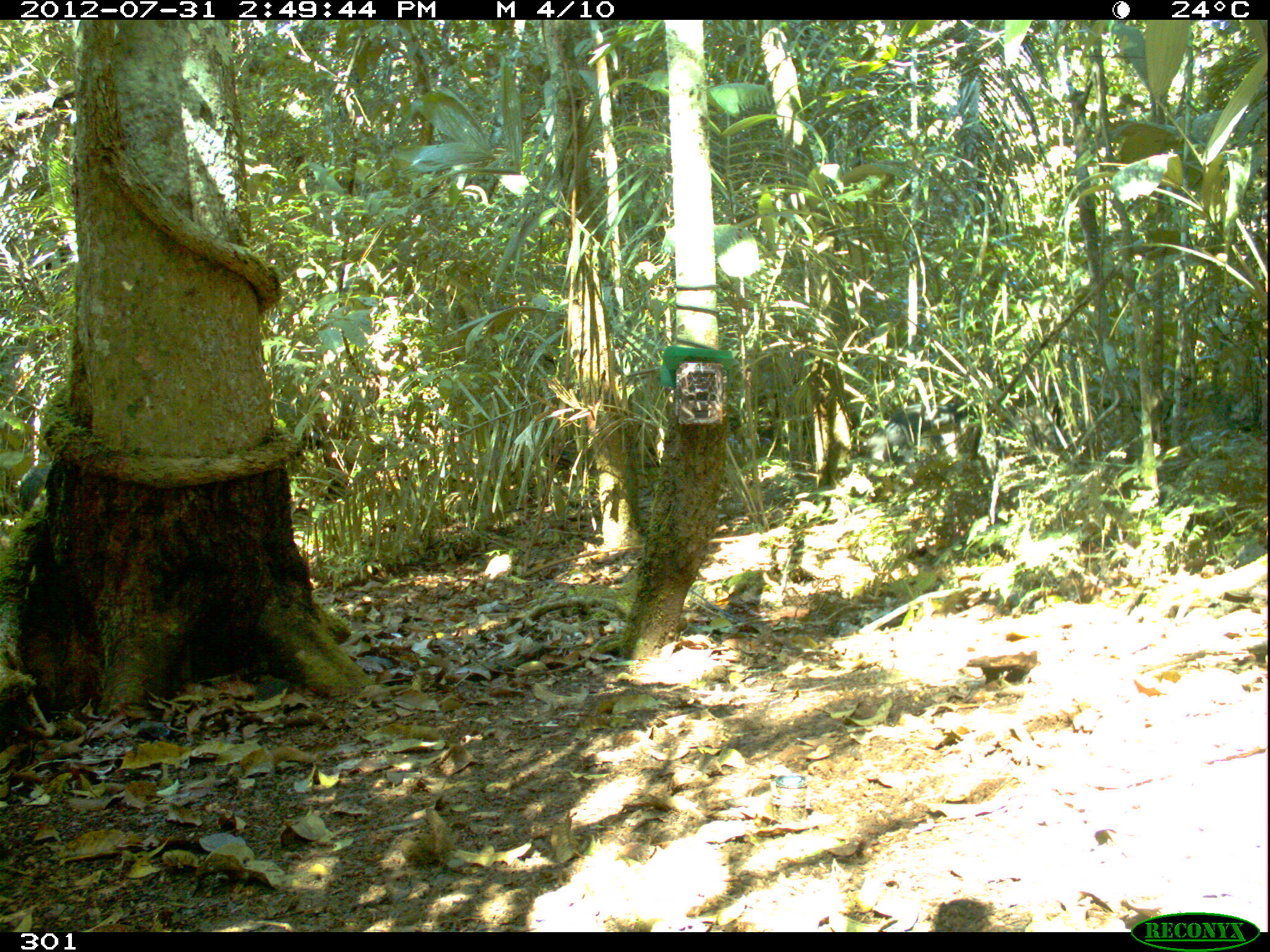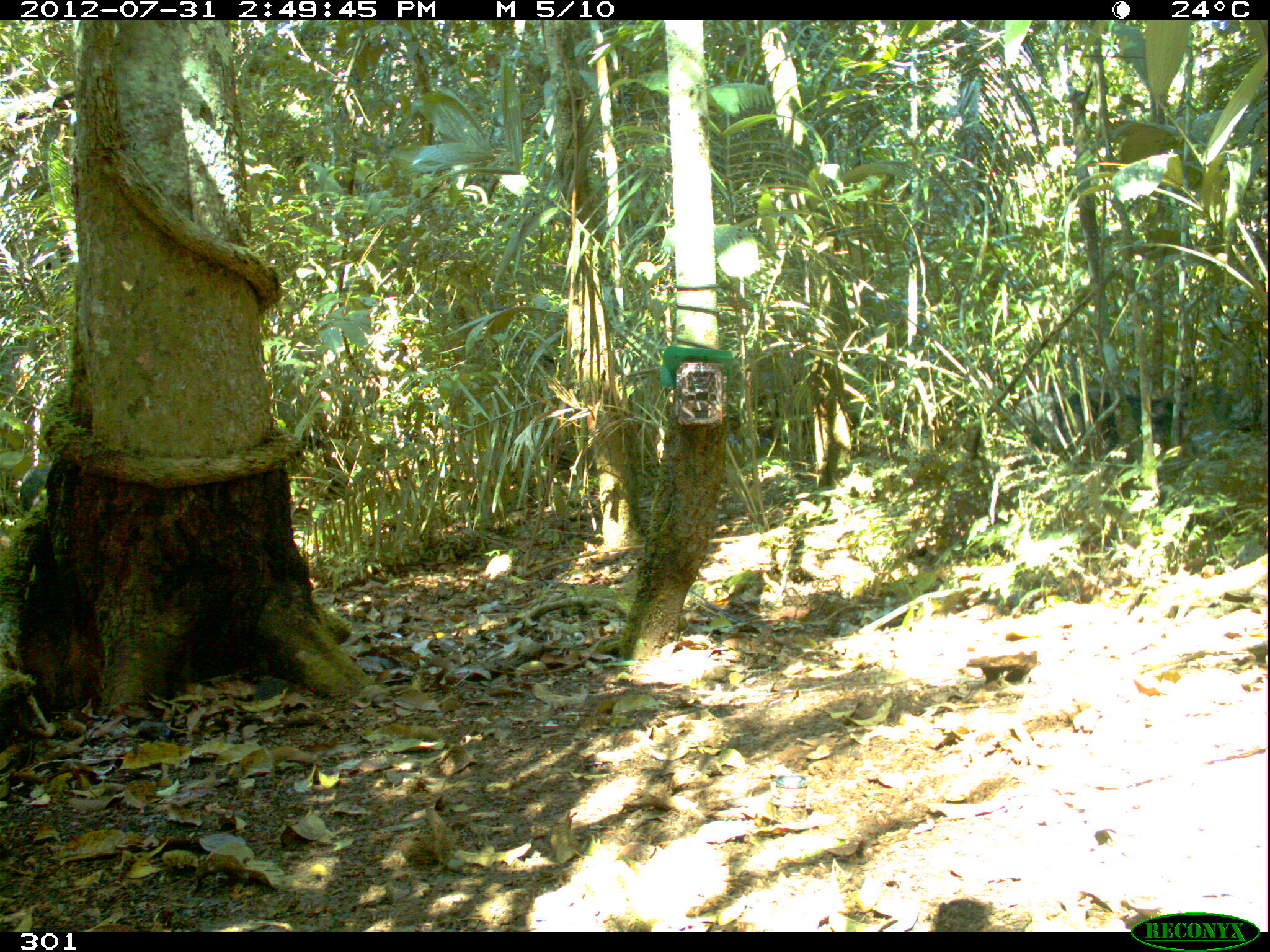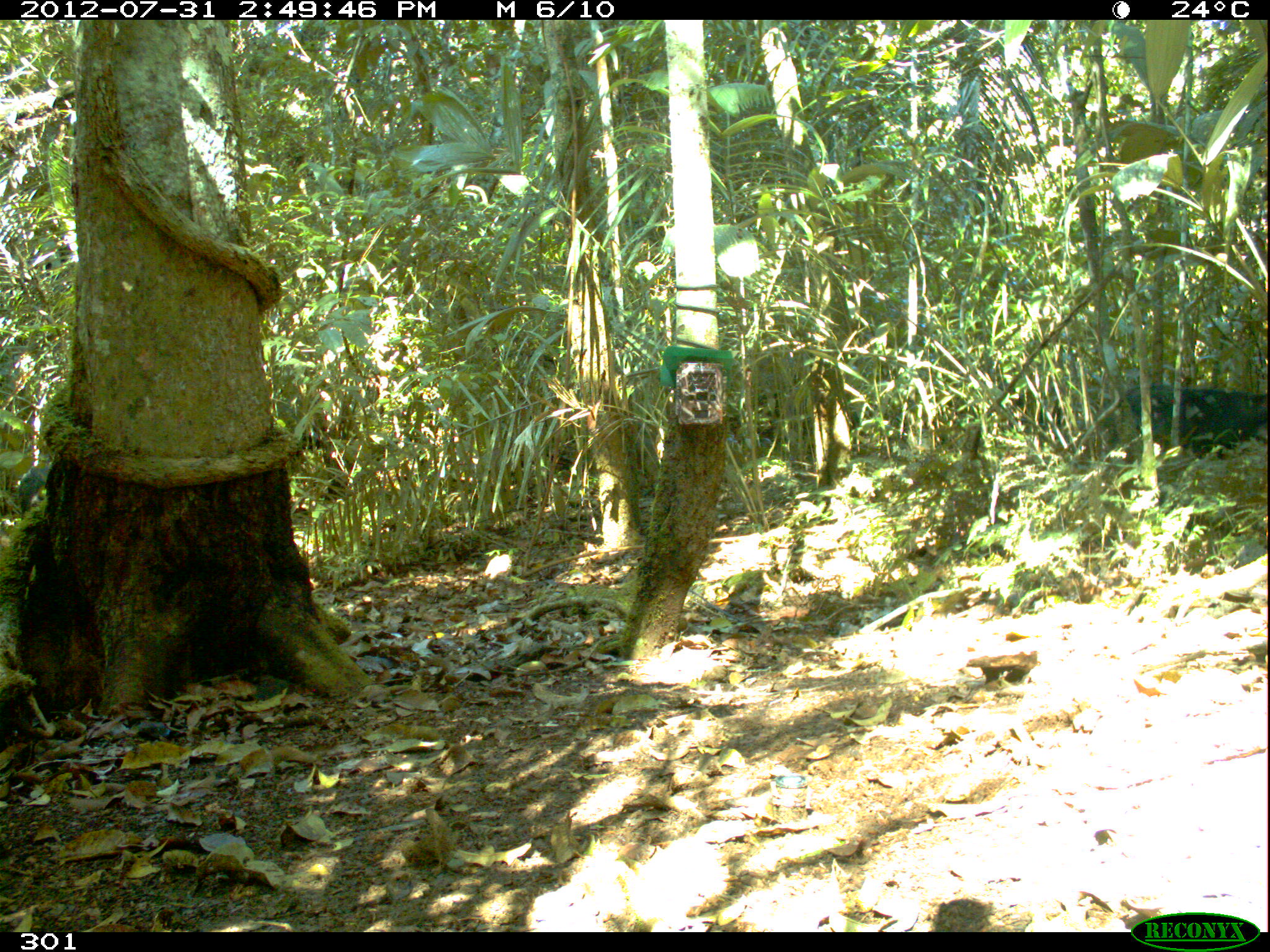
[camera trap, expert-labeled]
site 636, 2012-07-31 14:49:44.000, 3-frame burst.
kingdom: Animalia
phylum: Chordata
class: Mammalia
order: Artiodactyla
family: Tayassuidae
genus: Tayassu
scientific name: Tayassu pecari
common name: white-lipped peccary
Tayassu pecari (white-lipped peccary).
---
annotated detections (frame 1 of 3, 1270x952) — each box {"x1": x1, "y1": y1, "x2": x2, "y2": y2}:
tayassu pecari: {"x1": 886, "y1": 399, "x2": 975, "y2": 465}; {"x1": 15, "y1": 456, "x2": 53, "y2": 514}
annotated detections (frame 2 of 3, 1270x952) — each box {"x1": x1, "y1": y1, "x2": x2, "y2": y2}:
tayassu pecari: {"x1": 1053, "y1": 388, "x2": 1184, "y2": 457}; {"x1": 1002, "y1": 393, "x2": 1082, "y2": 455}; {"x1": 18, "y1": 465, "x2": 53, "y2": 512}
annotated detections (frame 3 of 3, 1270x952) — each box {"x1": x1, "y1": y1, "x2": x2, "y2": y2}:
tayassu pecari: {"x1": 1129, "y1": 381, "x2": 1267, "y2": 462}; {"x1": 13, "y1": 465, "x2": 57, "y2": 516}